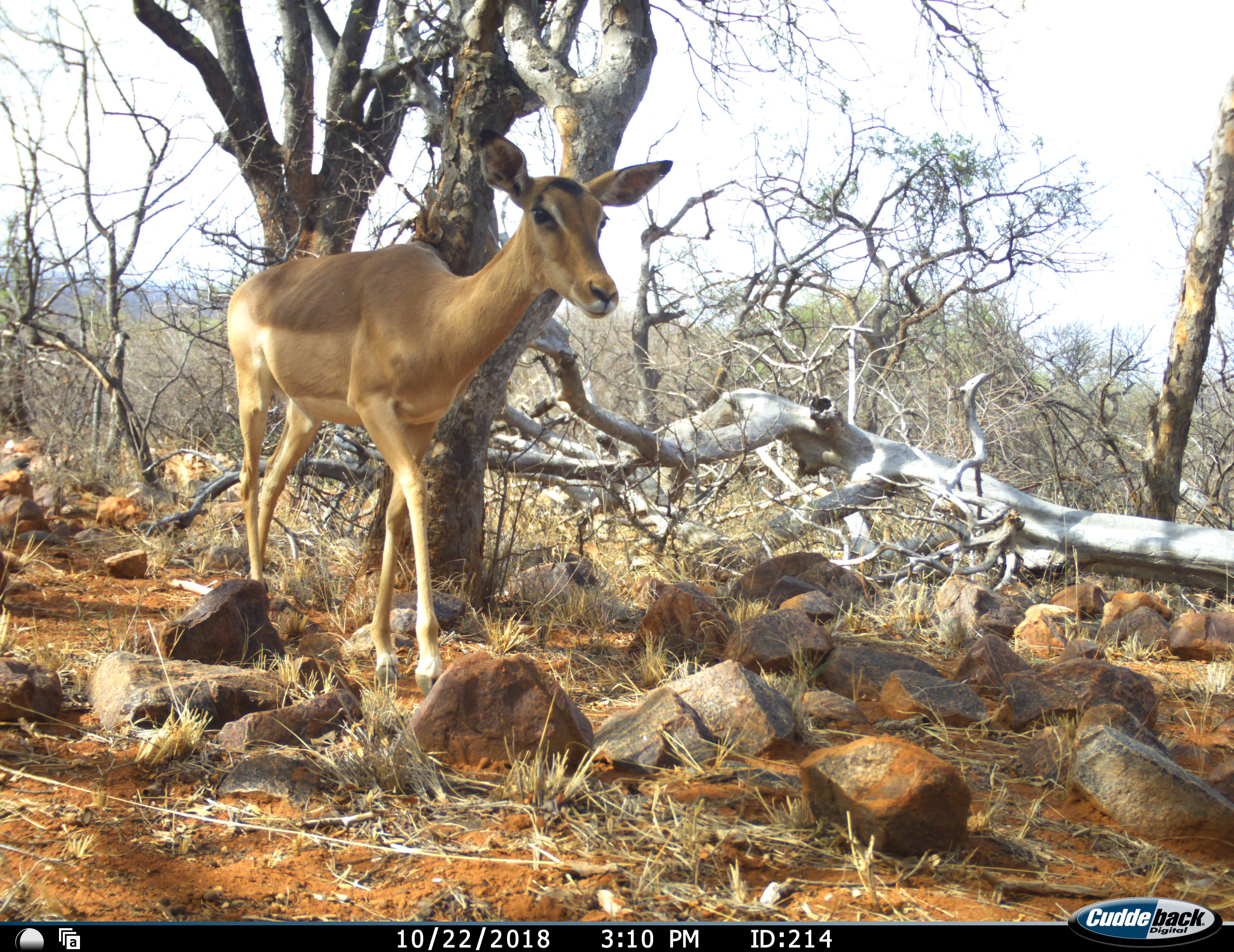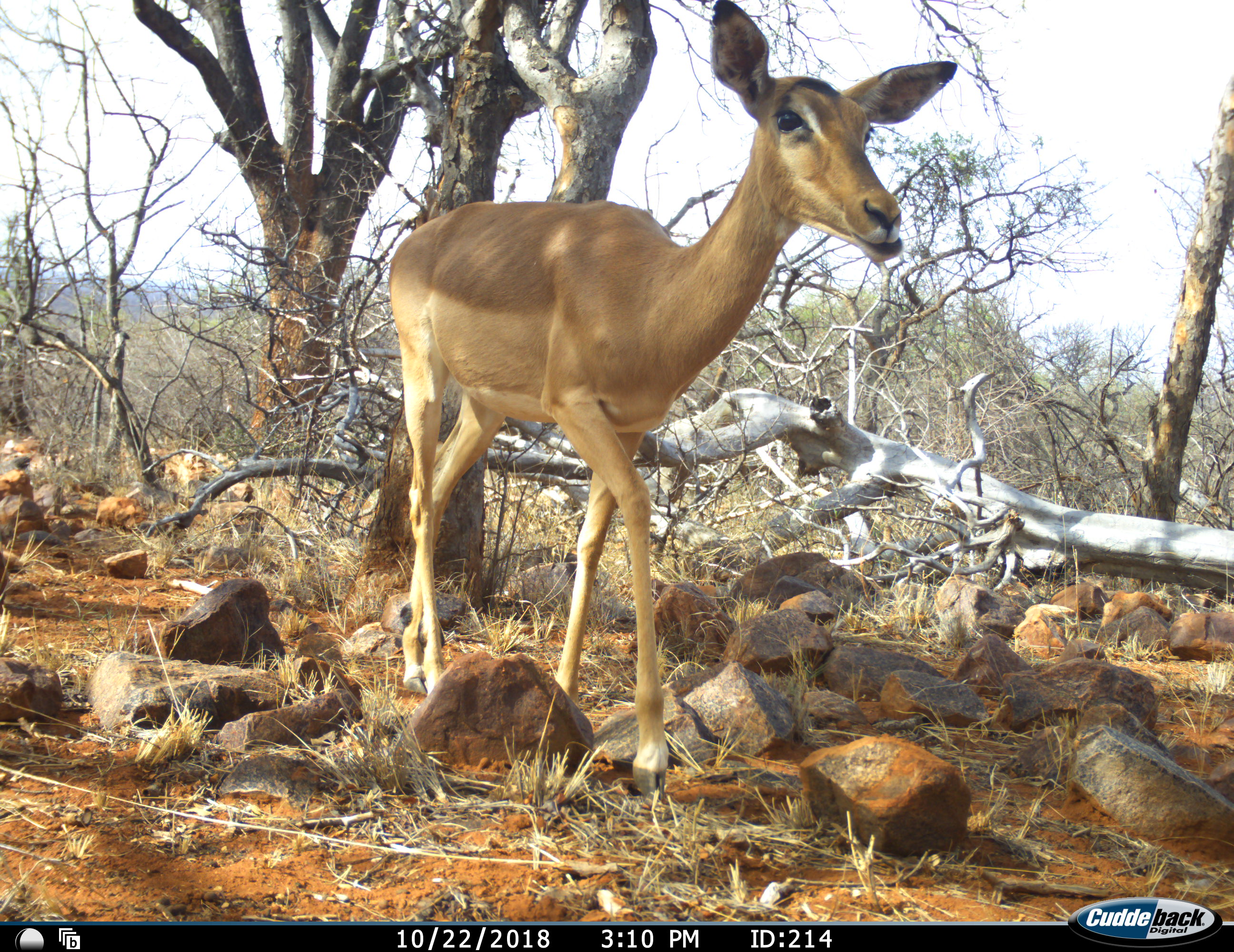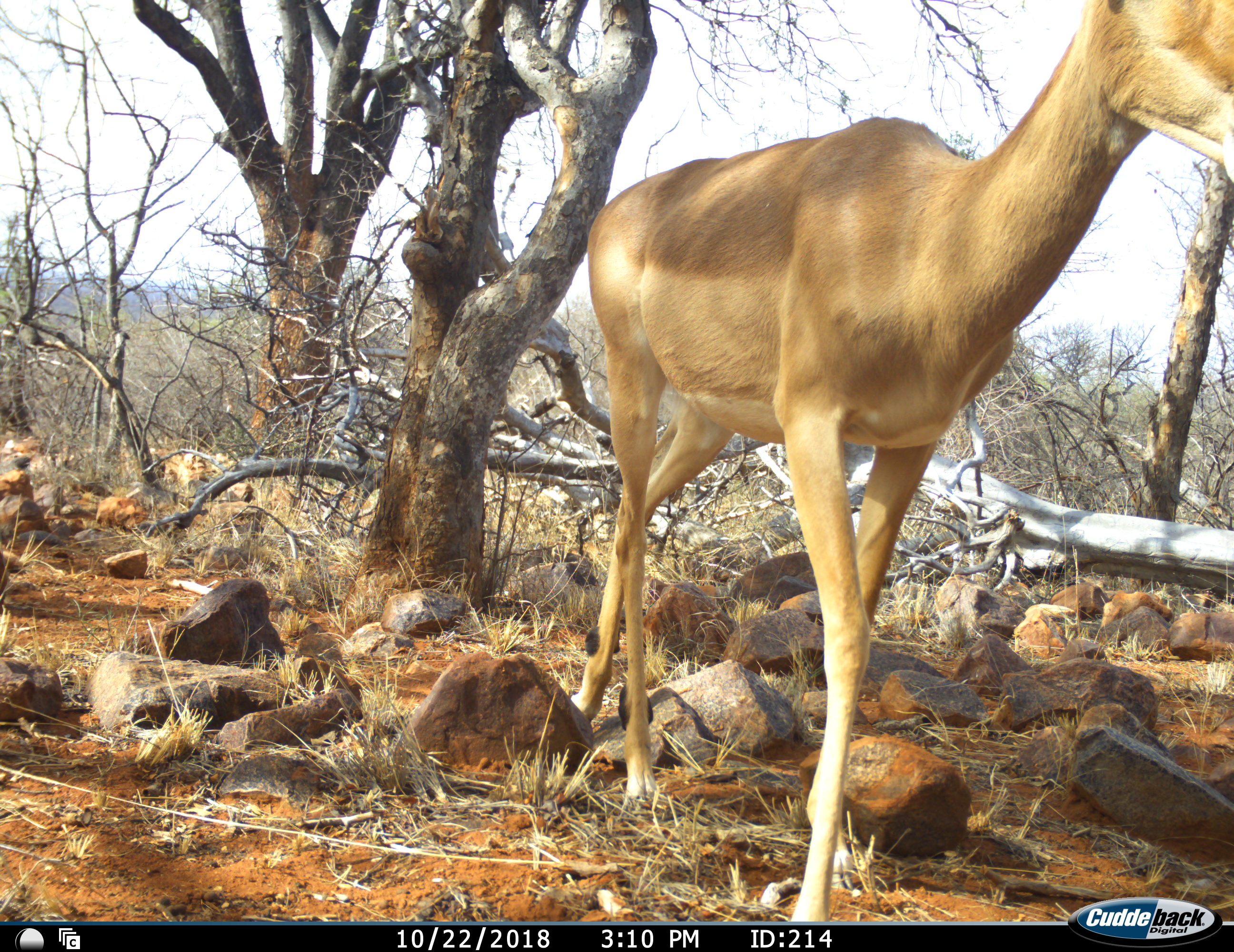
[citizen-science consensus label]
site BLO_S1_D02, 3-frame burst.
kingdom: Animalia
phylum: Chordata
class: Mammalia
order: Artiodactyla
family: Bovidae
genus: Aepyceros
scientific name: Aepyceros melampus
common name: impala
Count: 1.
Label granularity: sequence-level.